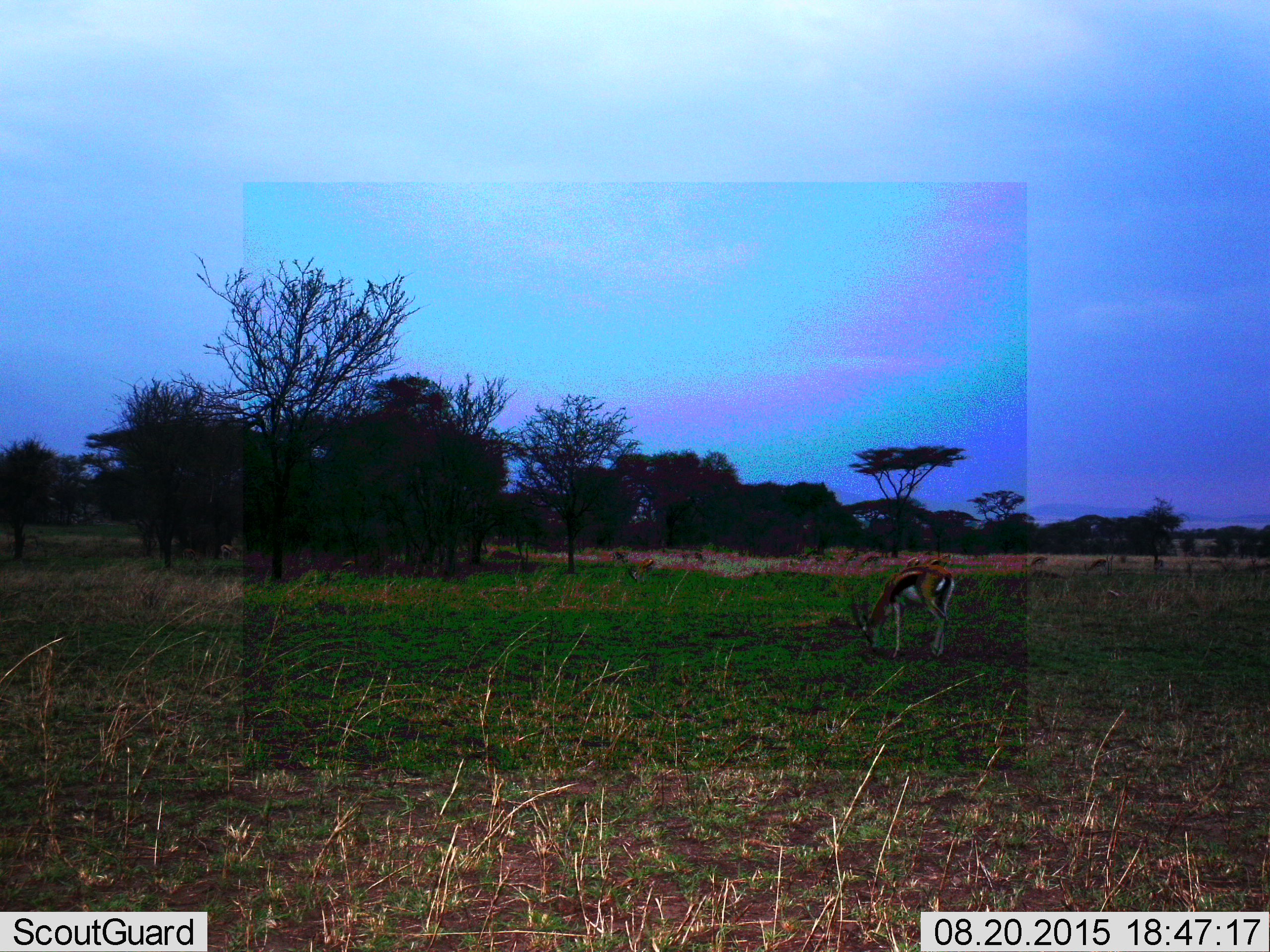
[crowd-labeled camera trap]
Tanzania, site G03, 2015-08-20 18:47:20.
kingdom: Animalia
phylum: Chordata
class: Mammalia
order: Artiodactyla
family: Bovidae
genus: Eudorcas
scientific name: Eudorcas thomsonii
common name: thomson's gazelle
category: gazellethomsons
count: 1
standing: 35%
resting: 0%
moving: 18%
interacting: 6%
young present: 6%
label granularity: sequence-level